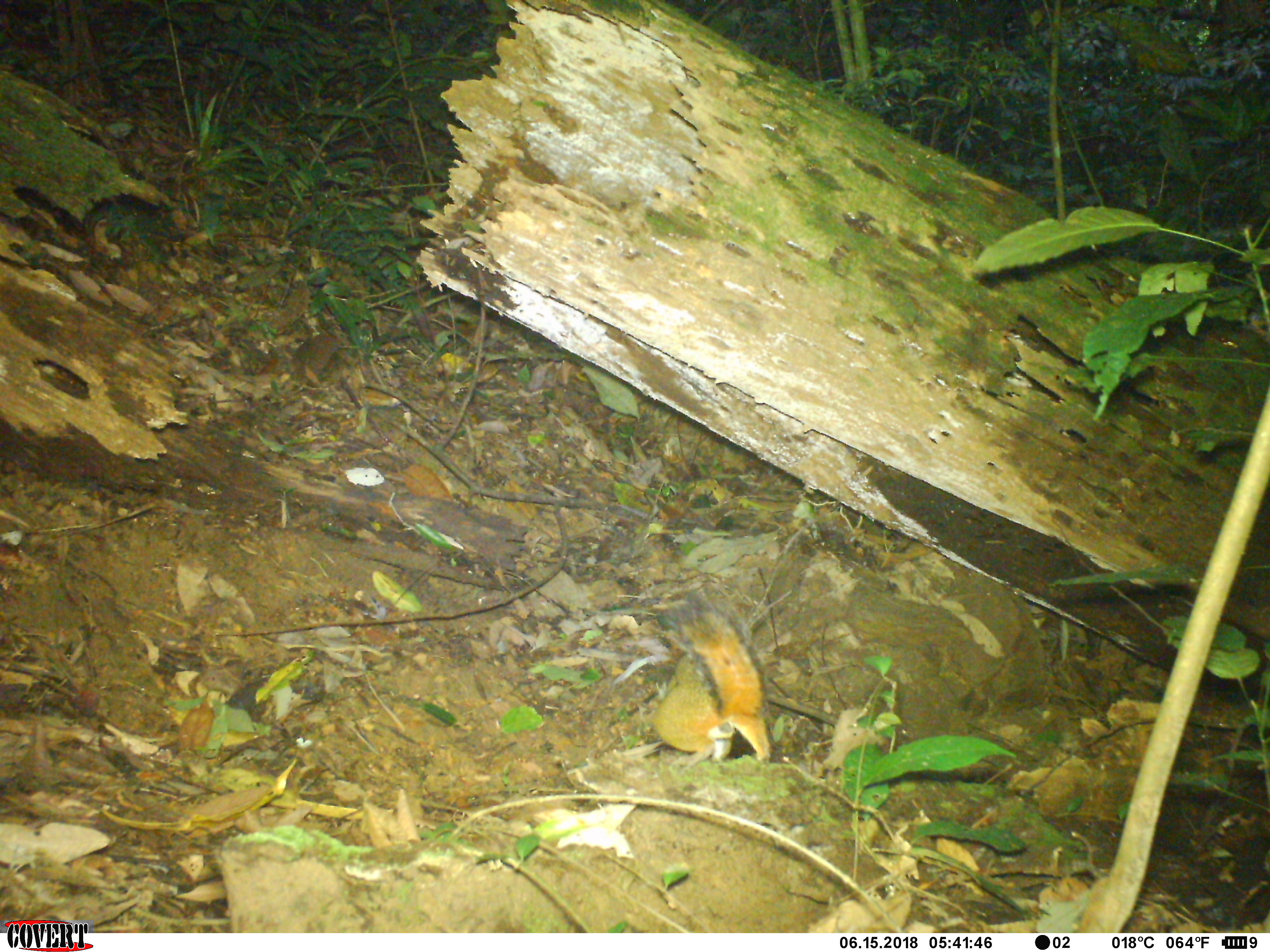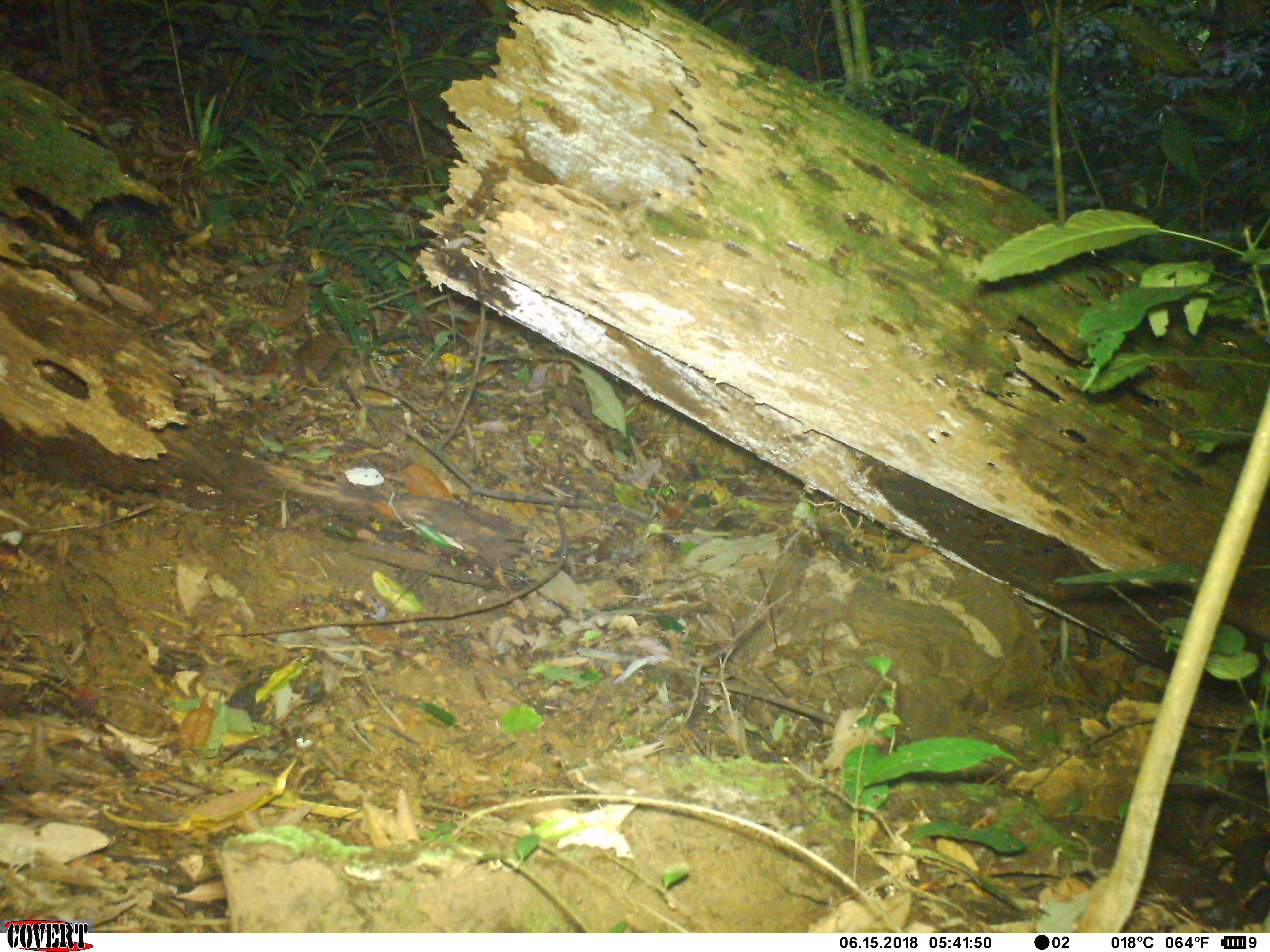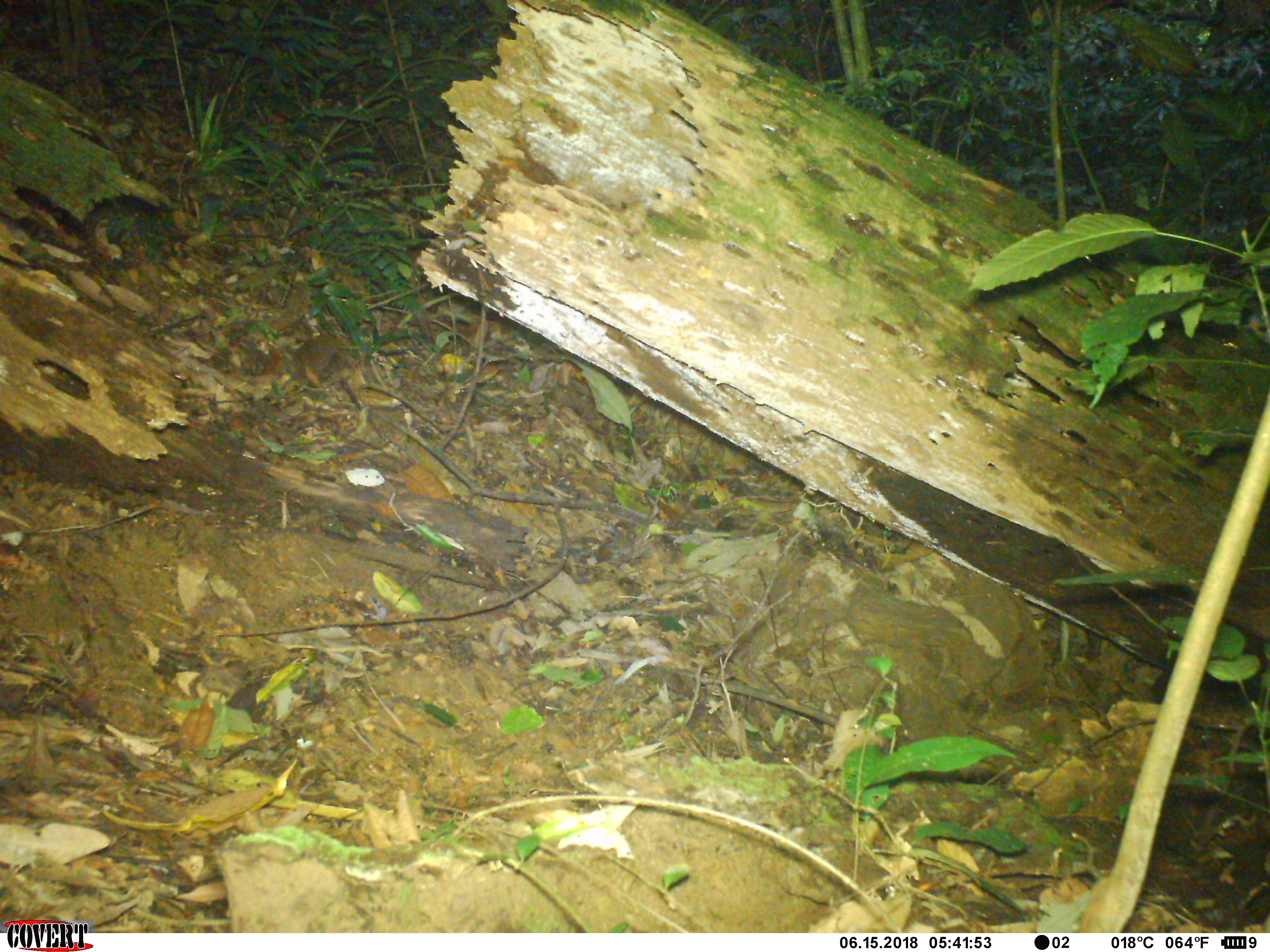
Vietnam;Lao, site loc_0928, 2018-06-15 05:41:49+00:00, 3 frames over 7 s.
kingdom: Animalia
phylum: Chordata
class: Mammalia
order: Rodentia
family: Sciuridae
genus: Dremomys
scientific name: Dremomys rufigenis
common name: red-cheeked squirrel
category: red cheeked squirrel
Red cheeked squirrel (red-cheeked squirrel) (Dremomys rufigenis). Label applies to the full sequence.